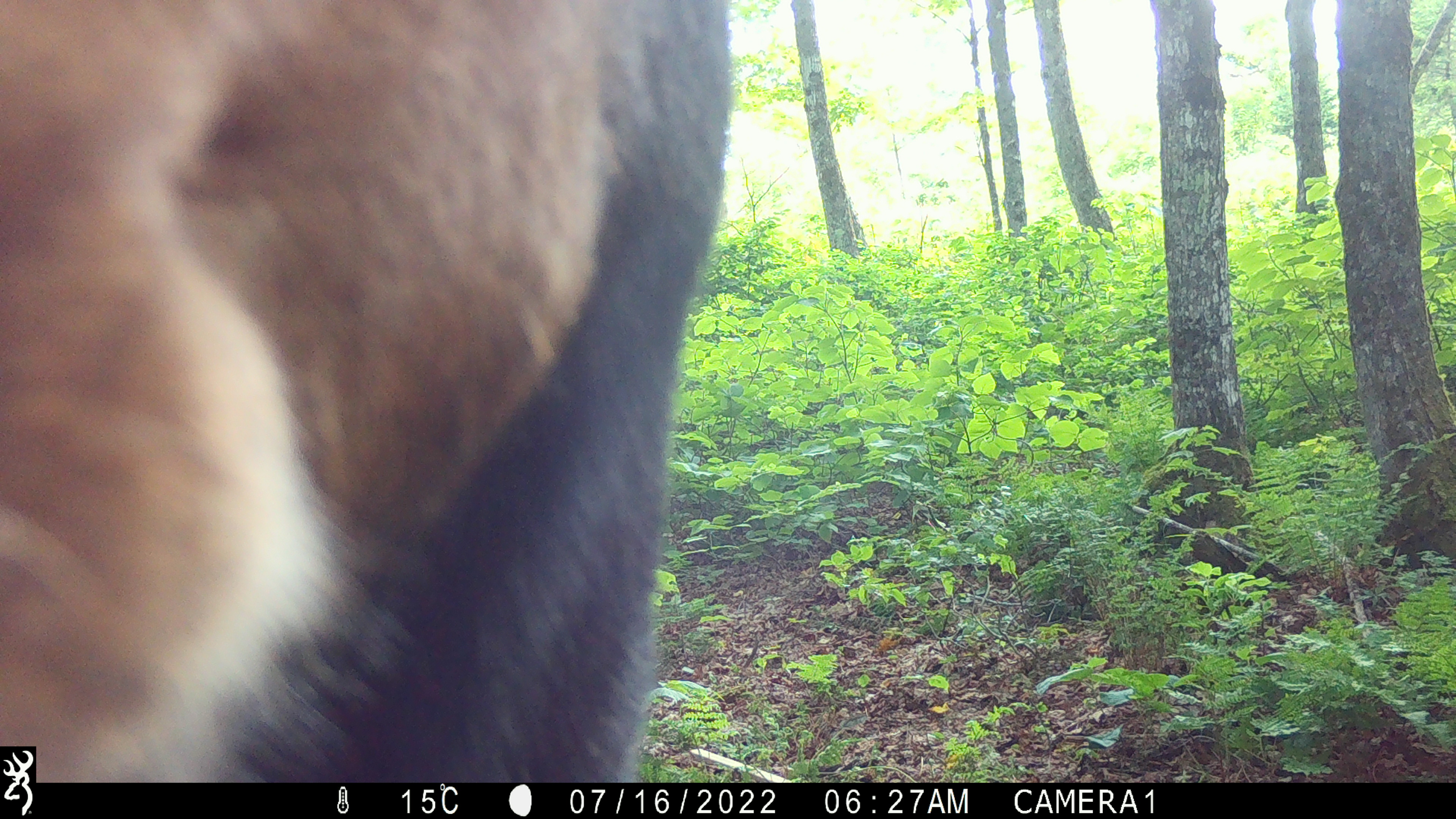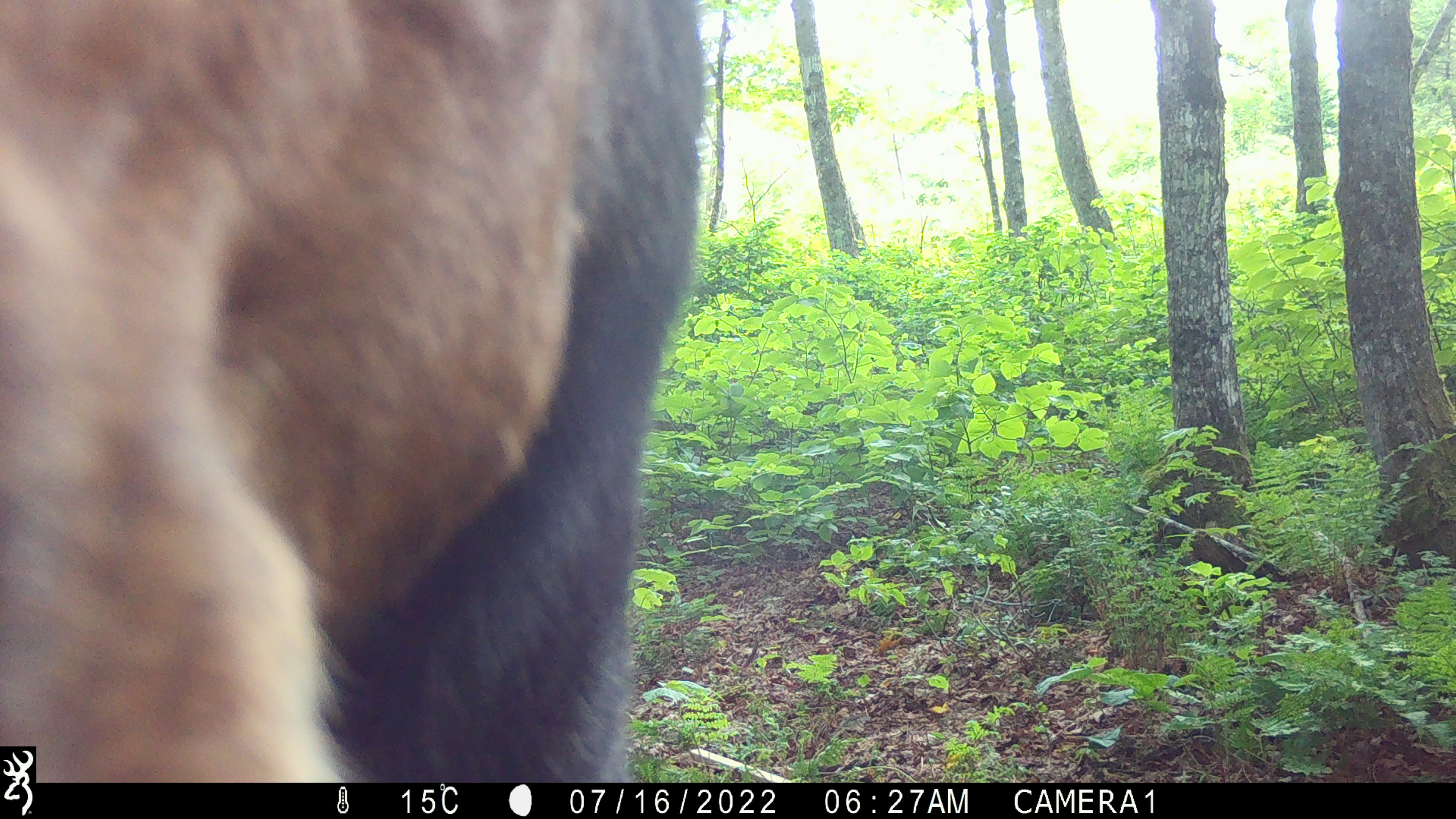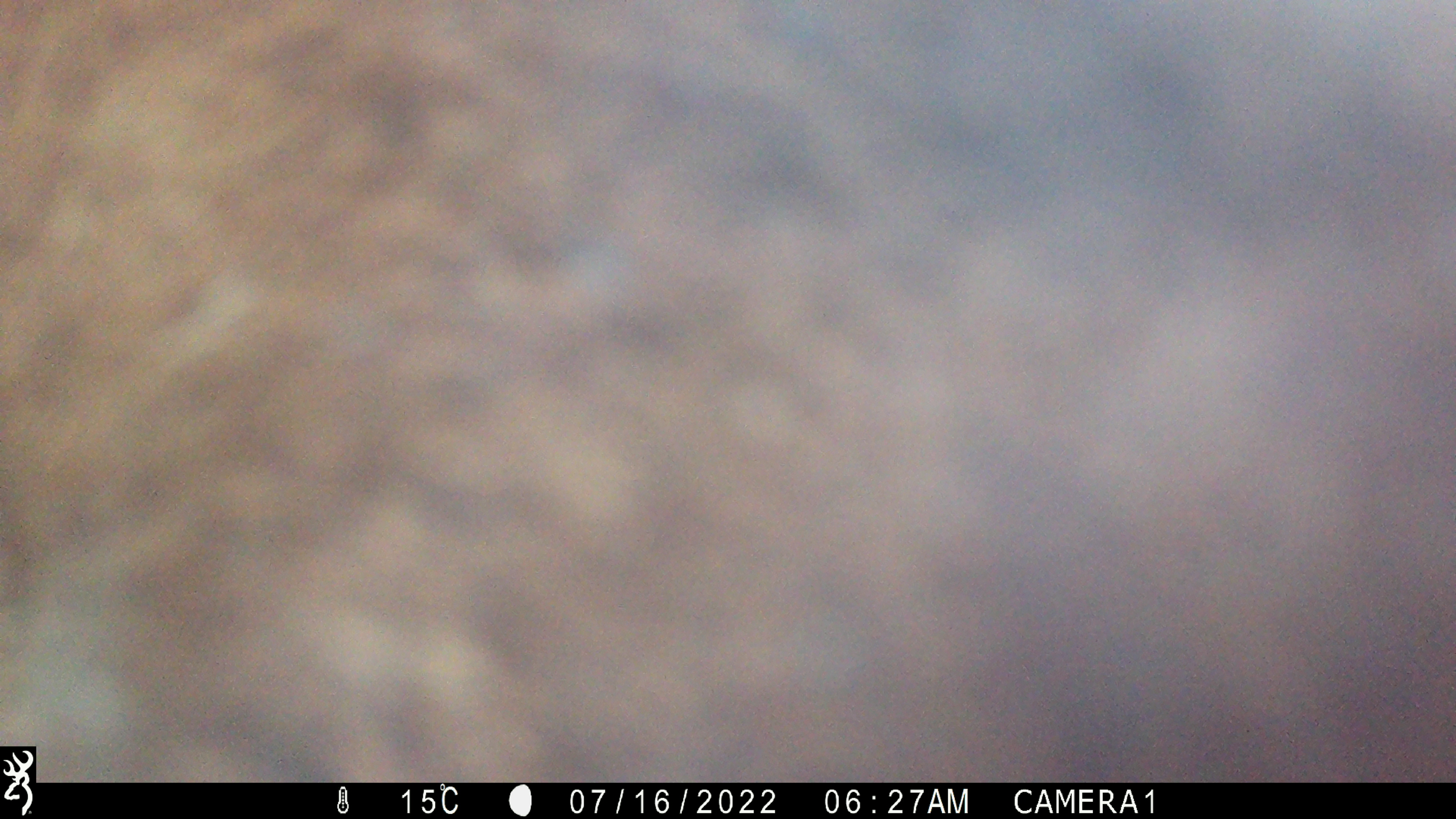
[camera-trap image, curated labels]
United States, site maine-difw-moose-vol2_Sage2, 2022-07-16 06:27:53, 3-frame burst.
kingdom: Animalia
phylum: Chordata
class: Mammalia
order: Artiodactyla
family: Cervidae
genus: Alces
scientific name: Alces alces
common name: moose